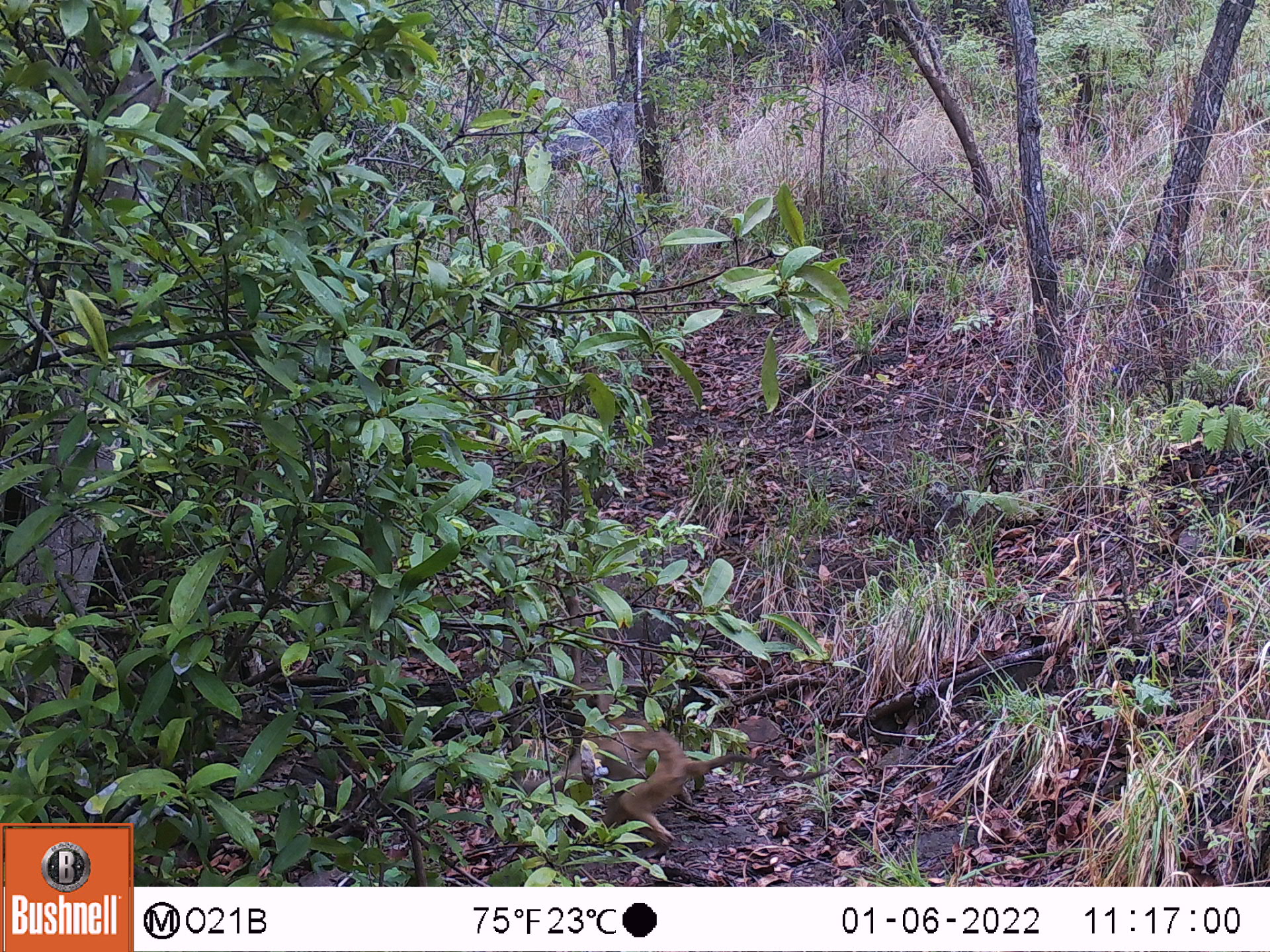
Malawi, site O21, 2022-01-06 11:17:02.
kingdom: Animalia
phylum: Chordata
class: Mammalia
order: Primates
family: Cercopithecidae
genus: Papio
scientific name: Papio cynocephalus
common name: yellow baboon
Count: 1.